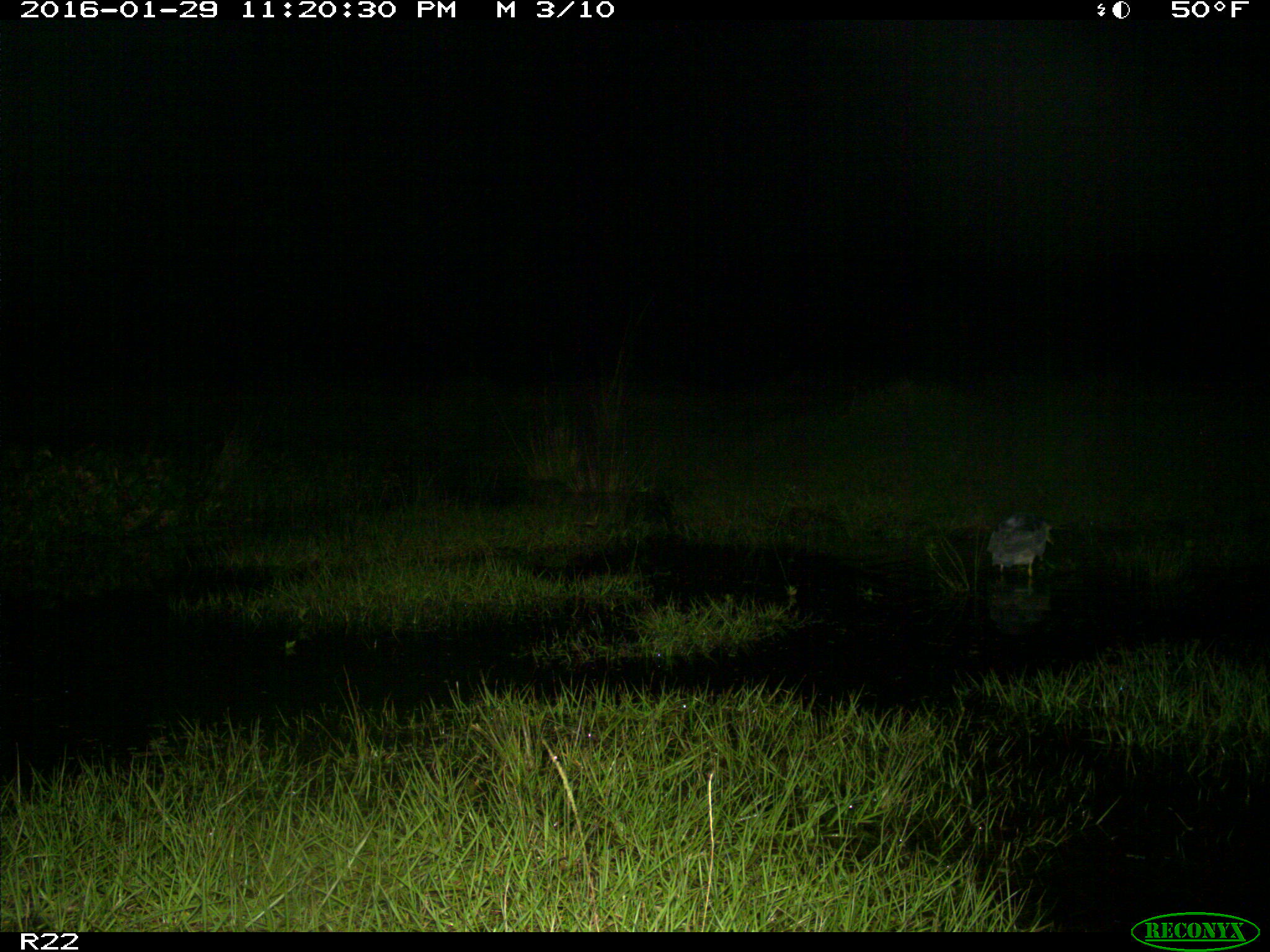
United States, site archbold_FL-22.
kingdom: Animalia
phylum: Chordata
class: Aves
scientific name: Aves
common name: birds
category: unidentified bird